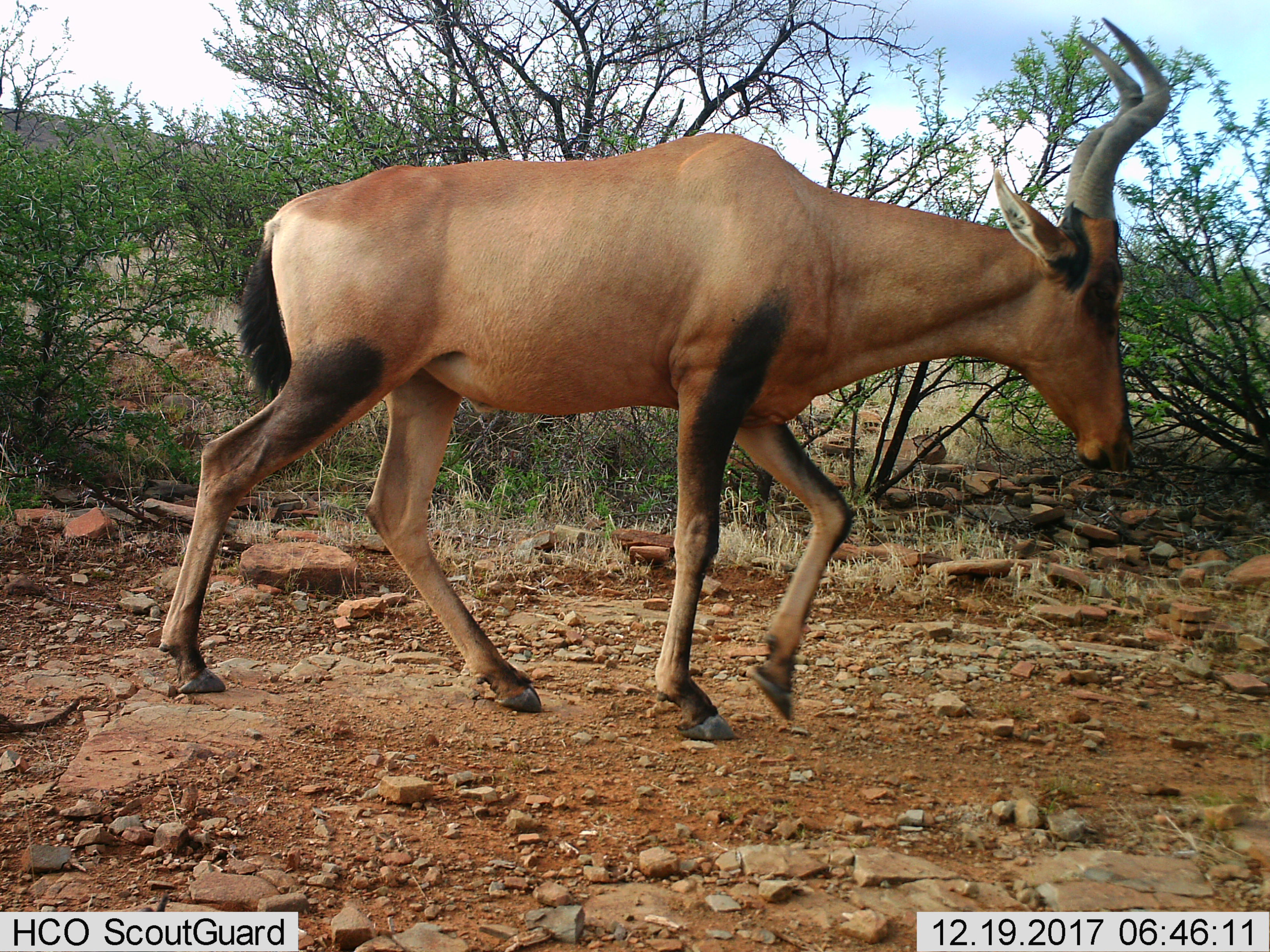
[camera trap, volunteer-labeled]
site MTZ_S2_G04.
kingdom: Animalia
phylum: Chordata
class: Mammalia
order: Artiodactyla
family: Bovidae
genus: Alcelaphus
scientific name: Alcelaphus buselaphus caama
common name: red hartebeest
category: hartebeestred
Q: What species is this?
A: Hartebeestred (red hartebeest) (Alcelaphus buselaphus caama).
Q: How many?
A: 1.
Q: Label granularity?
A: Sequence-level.